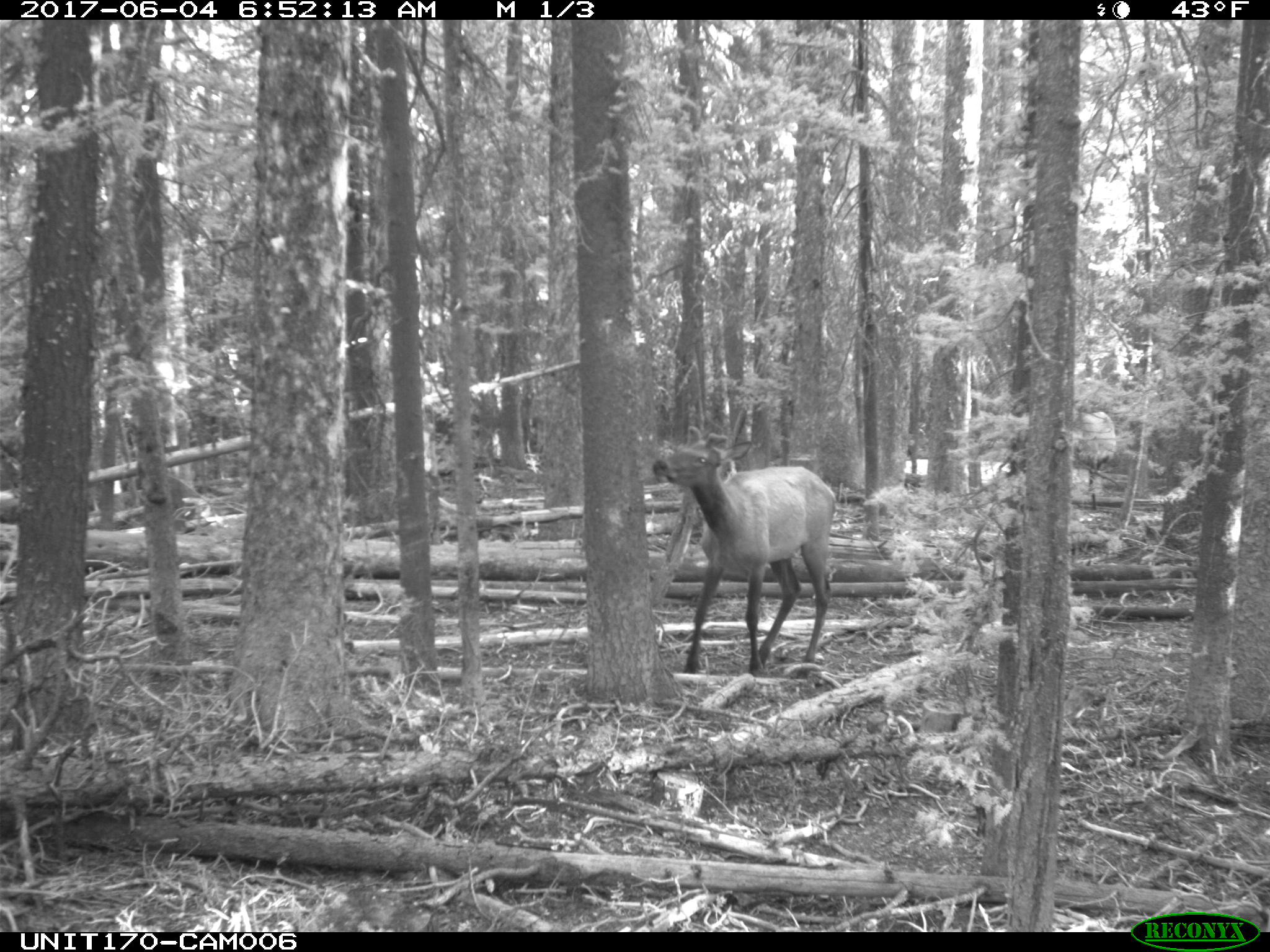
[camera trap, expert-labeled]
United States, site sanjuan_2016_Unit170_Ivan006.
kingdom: Animalia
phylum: Chordata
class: Mammalia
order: Artiodactyla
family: Cervidae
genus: Cervus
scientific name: Cervus elaphus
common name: red deer